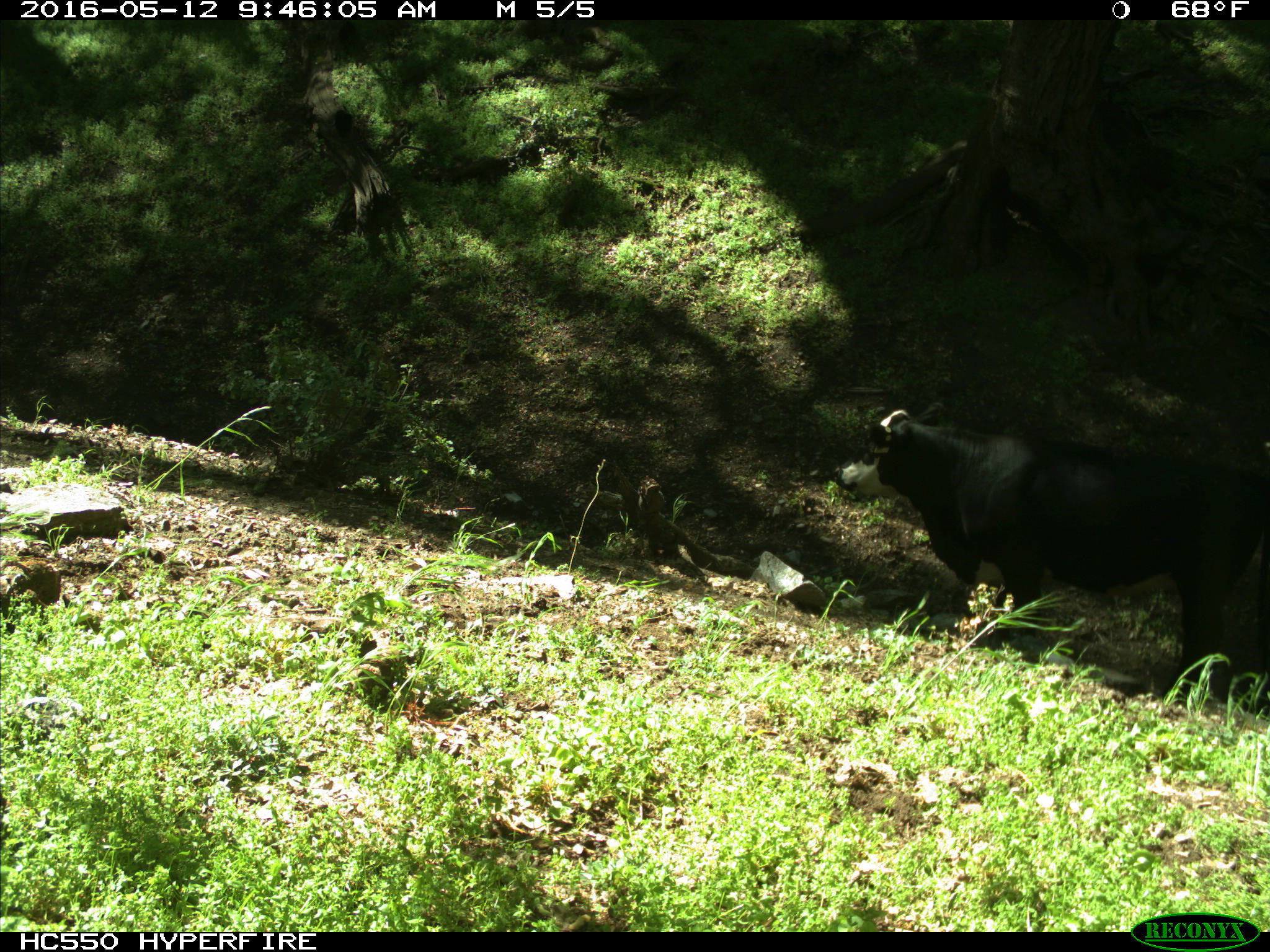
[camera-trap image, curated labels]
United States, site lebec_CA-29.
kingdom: Animalia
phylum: Chordata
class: Mammalia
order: Artiodactyla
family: Bovidae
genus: Bos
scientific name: Bos taurus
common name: domestic cow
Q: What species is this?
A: Bos taurus (domestic cow).